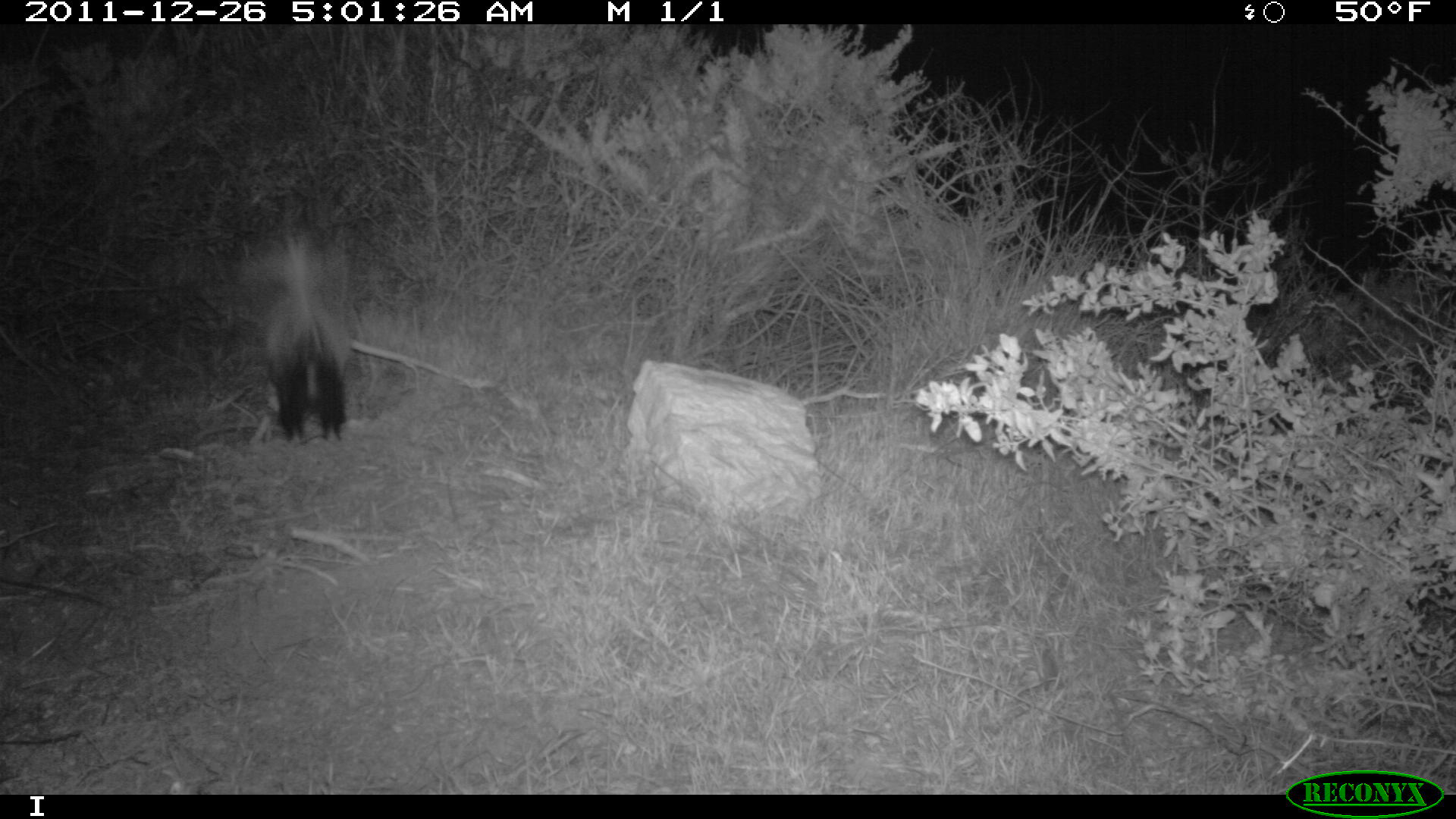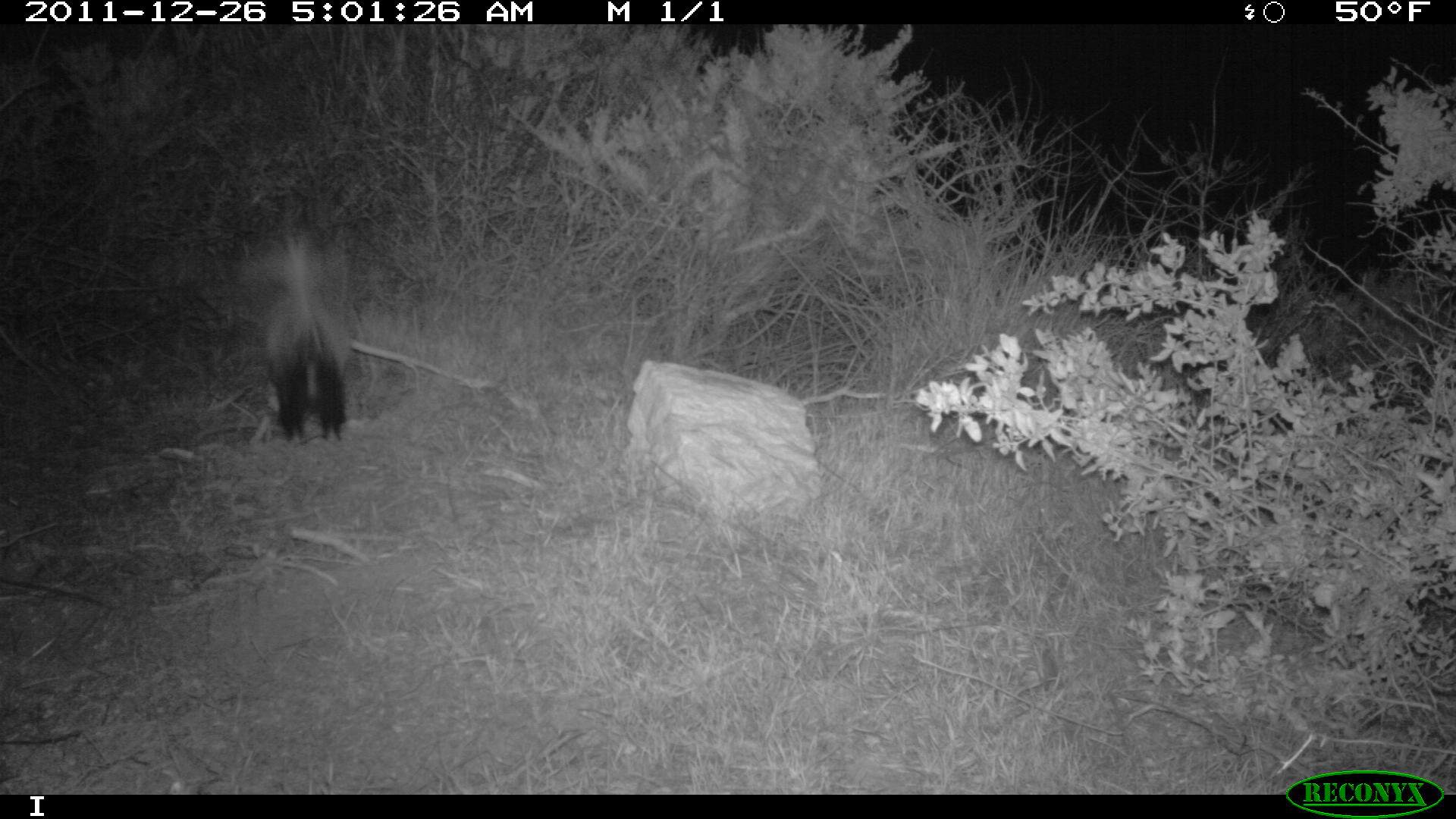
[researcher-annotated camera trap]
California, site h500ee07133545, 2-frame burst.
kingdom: Animalia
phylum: Chordata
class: Mammalia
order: Carnivora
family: Mephitidae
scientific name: Mephitidae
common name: skunk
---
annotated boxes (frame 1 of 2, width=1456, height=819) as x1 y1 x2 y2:
skunk: 240 226 360 447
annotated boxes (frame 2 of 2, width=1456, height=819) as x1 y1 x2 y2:
skunk: 243 234 351 441